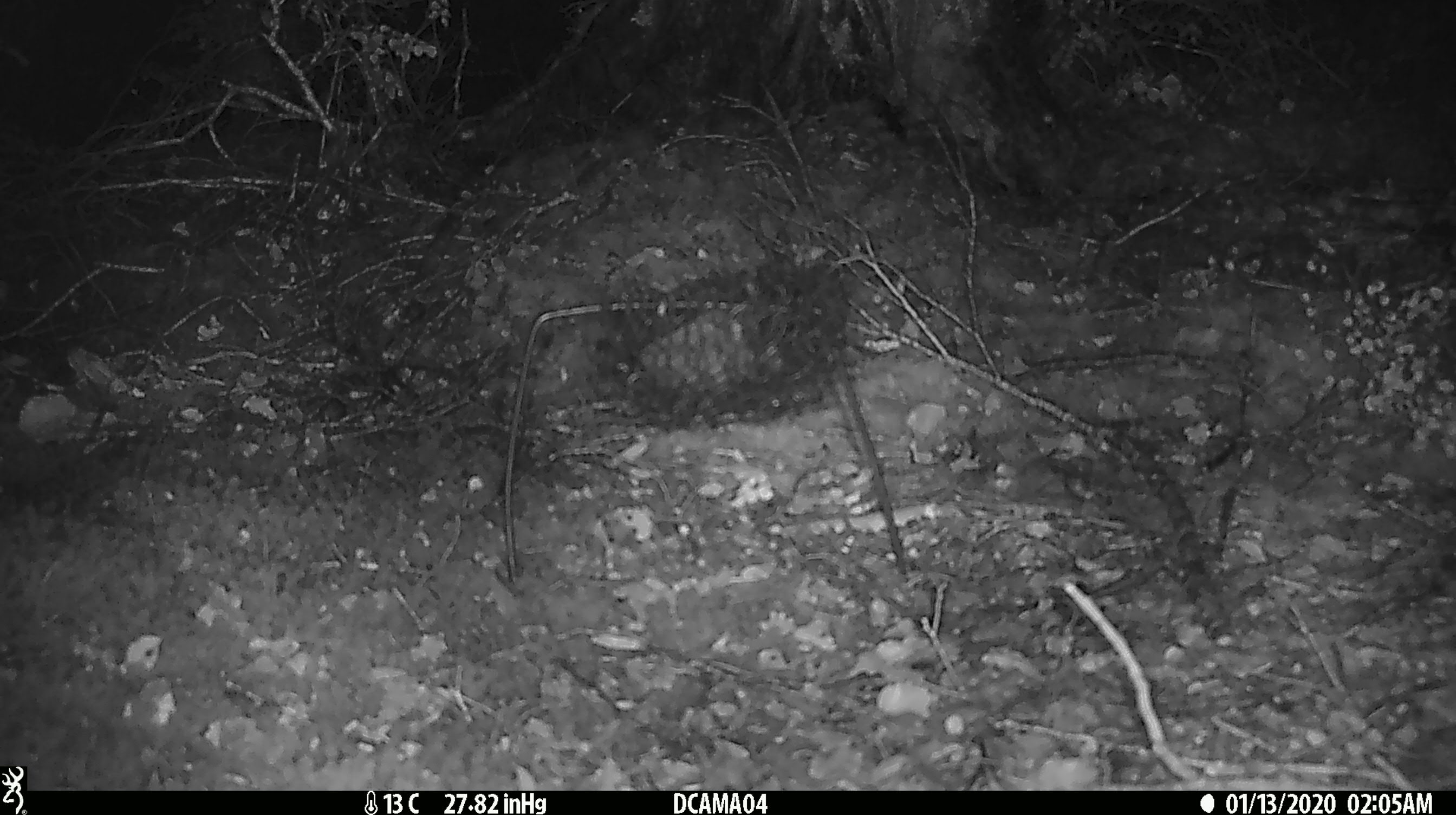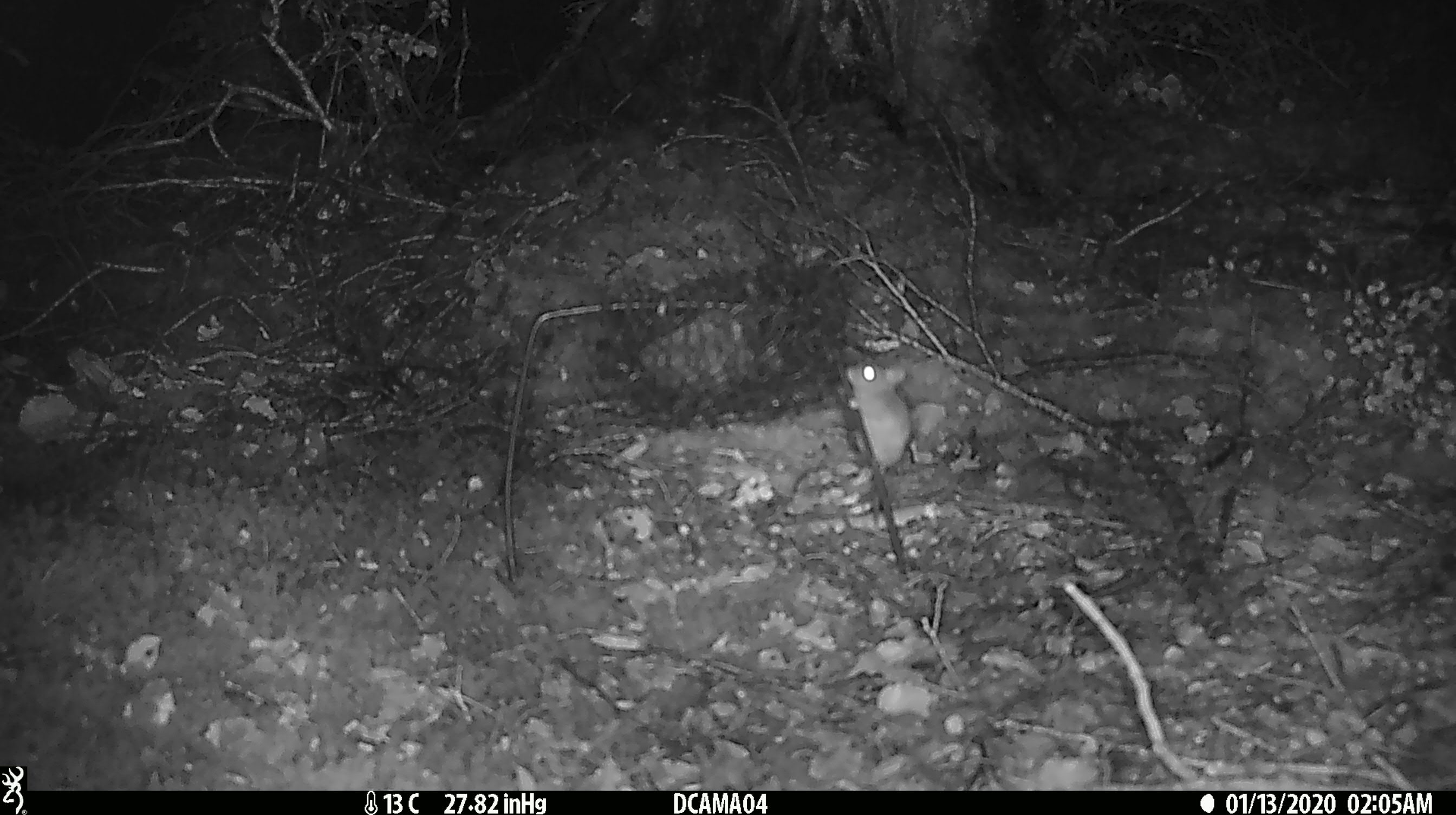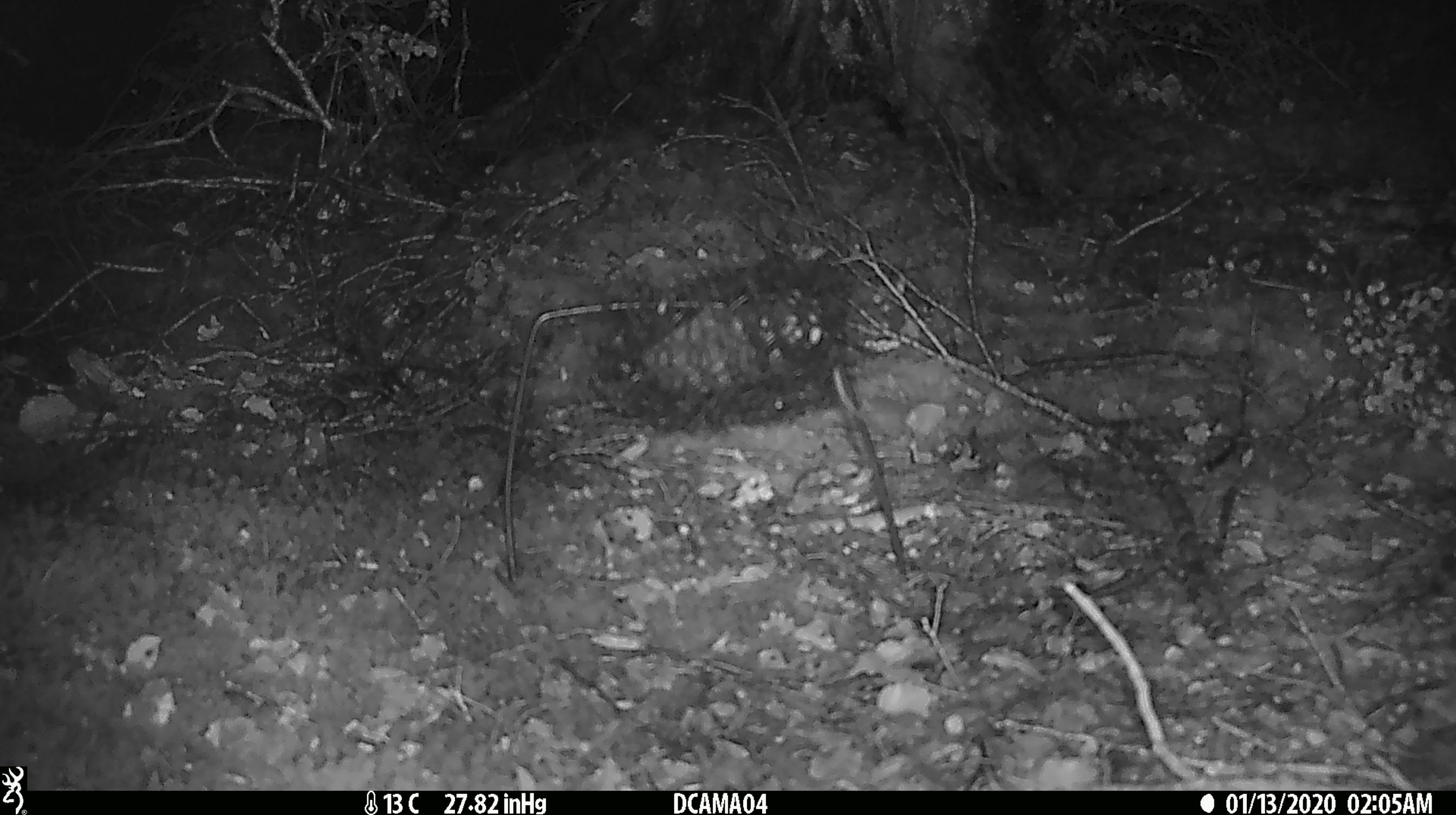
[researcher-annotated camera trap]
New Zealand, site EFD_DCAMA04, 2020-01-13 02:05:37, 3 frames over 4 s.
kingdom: Animalia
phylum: Chordata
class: Mammalia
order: Rodentia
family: Muridae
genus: Mus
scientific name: Mus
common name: mouse